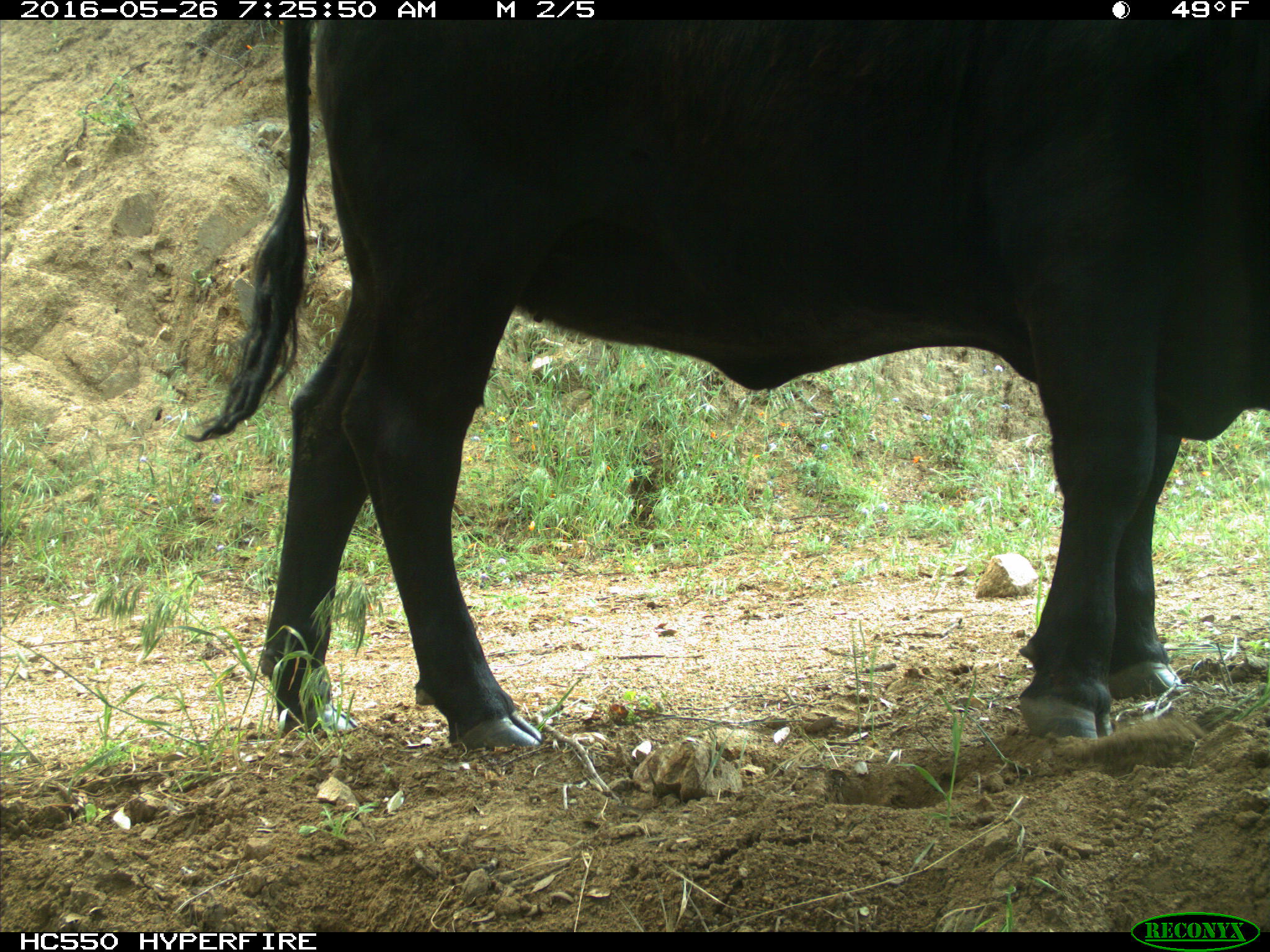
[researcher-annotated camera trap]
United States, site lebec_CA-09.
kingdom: Animalia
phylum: Chordata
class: Mammalia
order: Artiodactyla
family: Bovidae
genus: Bos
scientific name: Bos taurus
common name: domestic cow